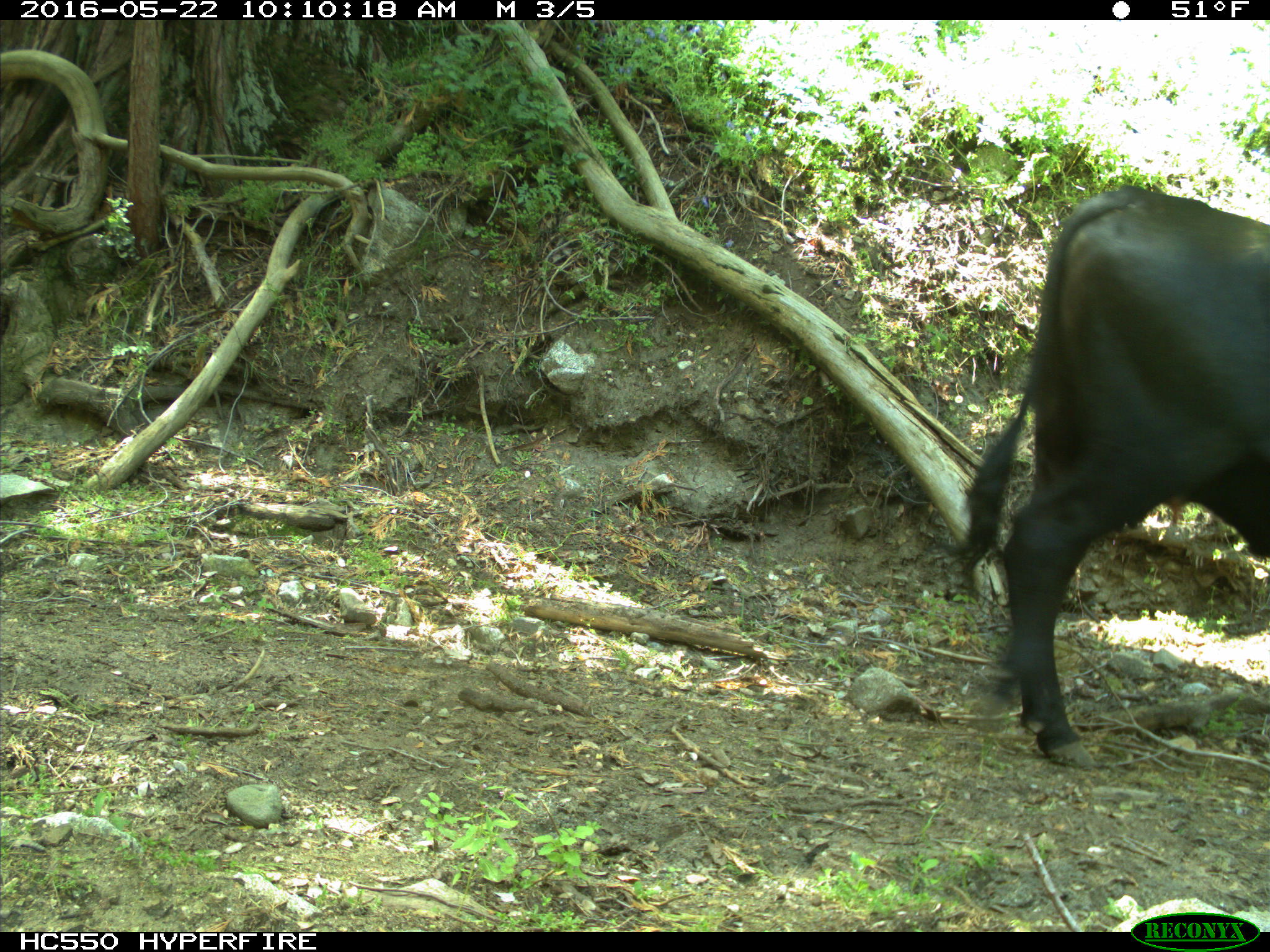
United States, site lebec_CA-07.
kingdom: Animalia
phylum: Chordata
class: Mammalia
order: Artiodactyla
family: Bovidae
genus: Bos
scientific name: Bos taurus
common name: domestic cow